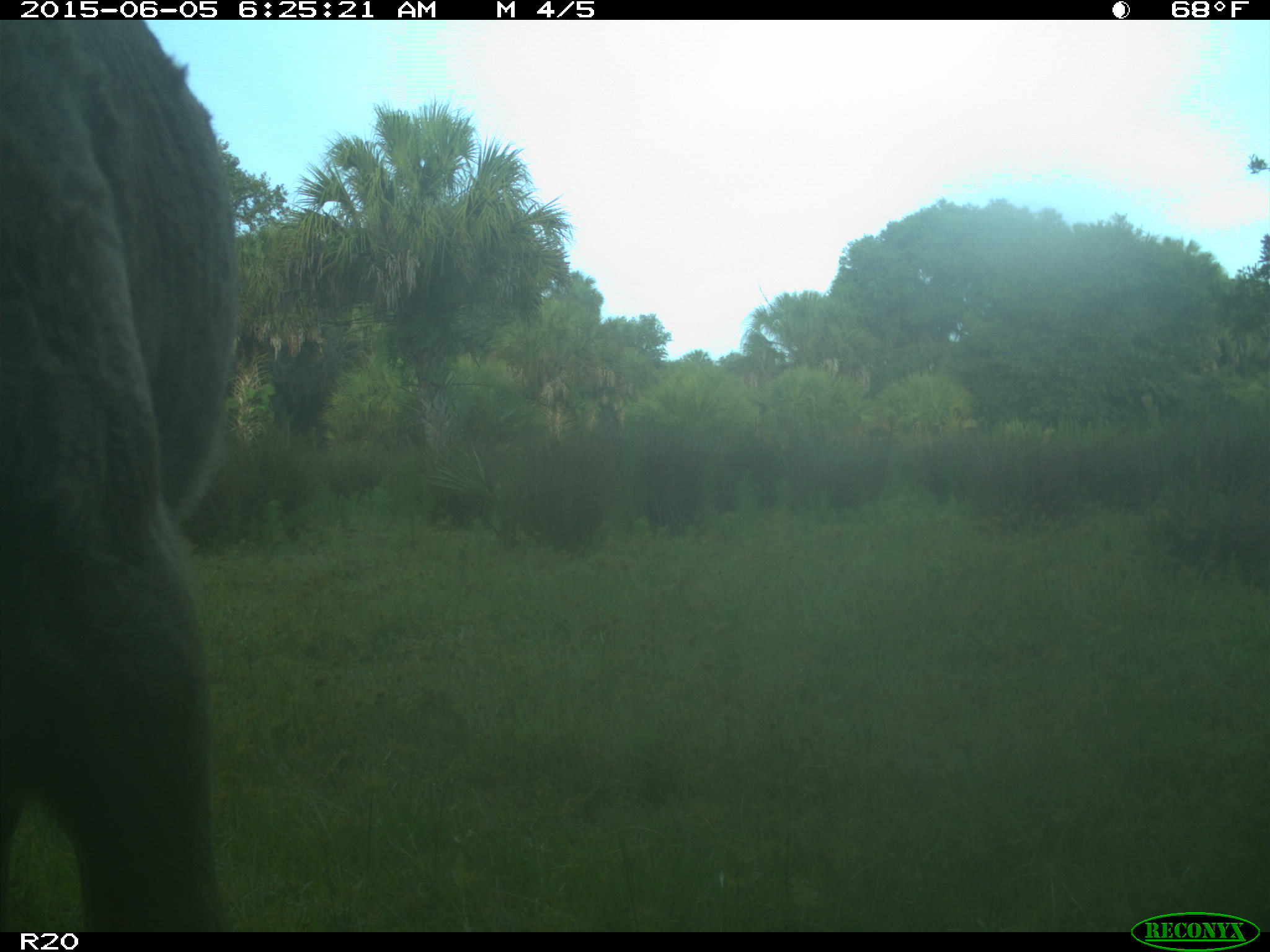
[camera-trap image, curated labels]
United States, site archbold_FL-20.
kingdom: Animalia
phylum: Chordata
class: Mammalia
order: Artiodactyla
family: Bovidae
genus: Bos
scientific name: Bos taurus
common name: domestic cow